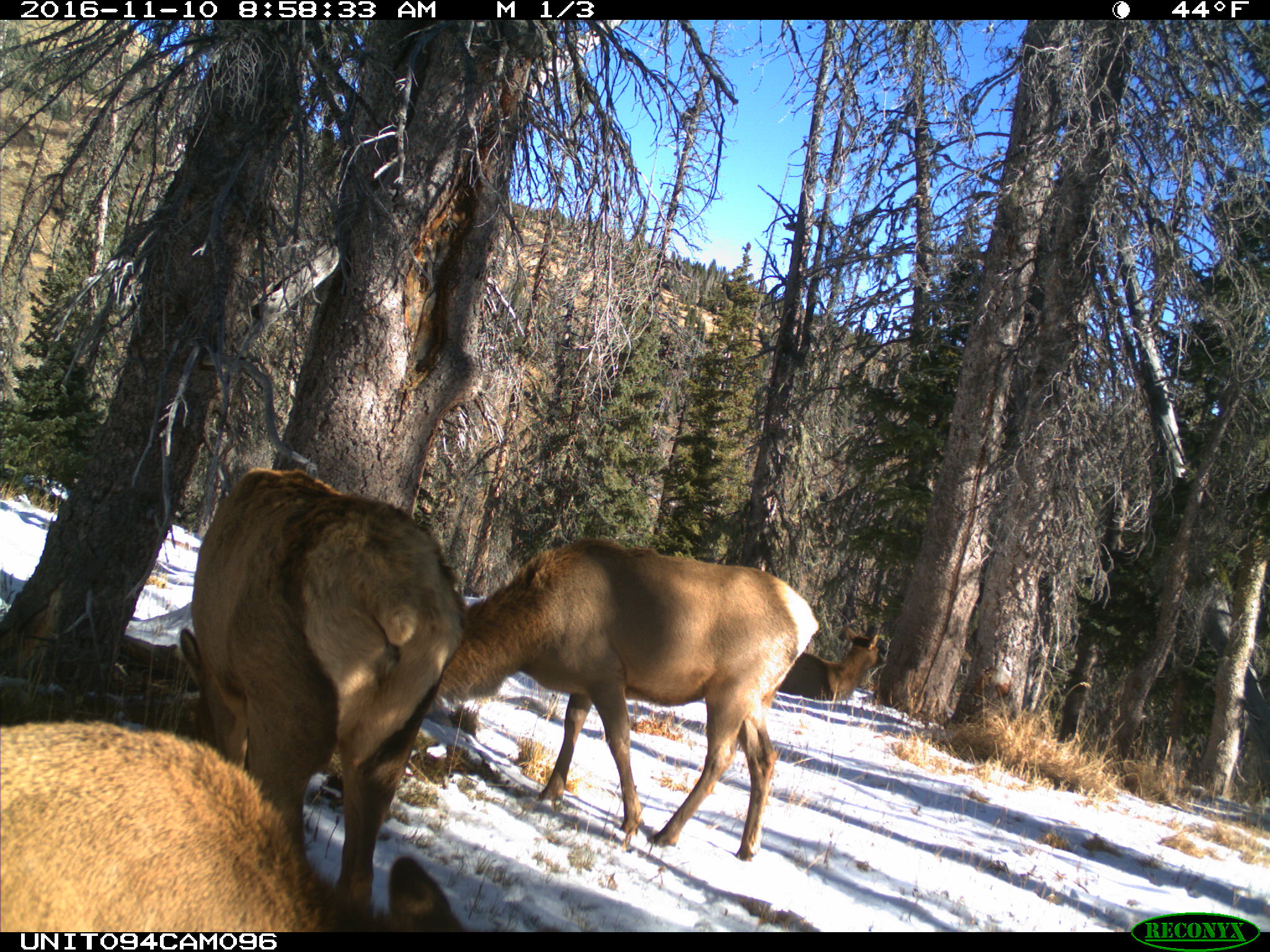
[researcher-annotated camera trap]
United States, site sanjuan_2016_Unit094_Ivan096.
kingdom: Animalia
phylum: Chordata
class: Mammalia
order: Artiodactyla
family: Cervidae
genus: Cervus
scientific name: Cervus elaphus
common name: red deer